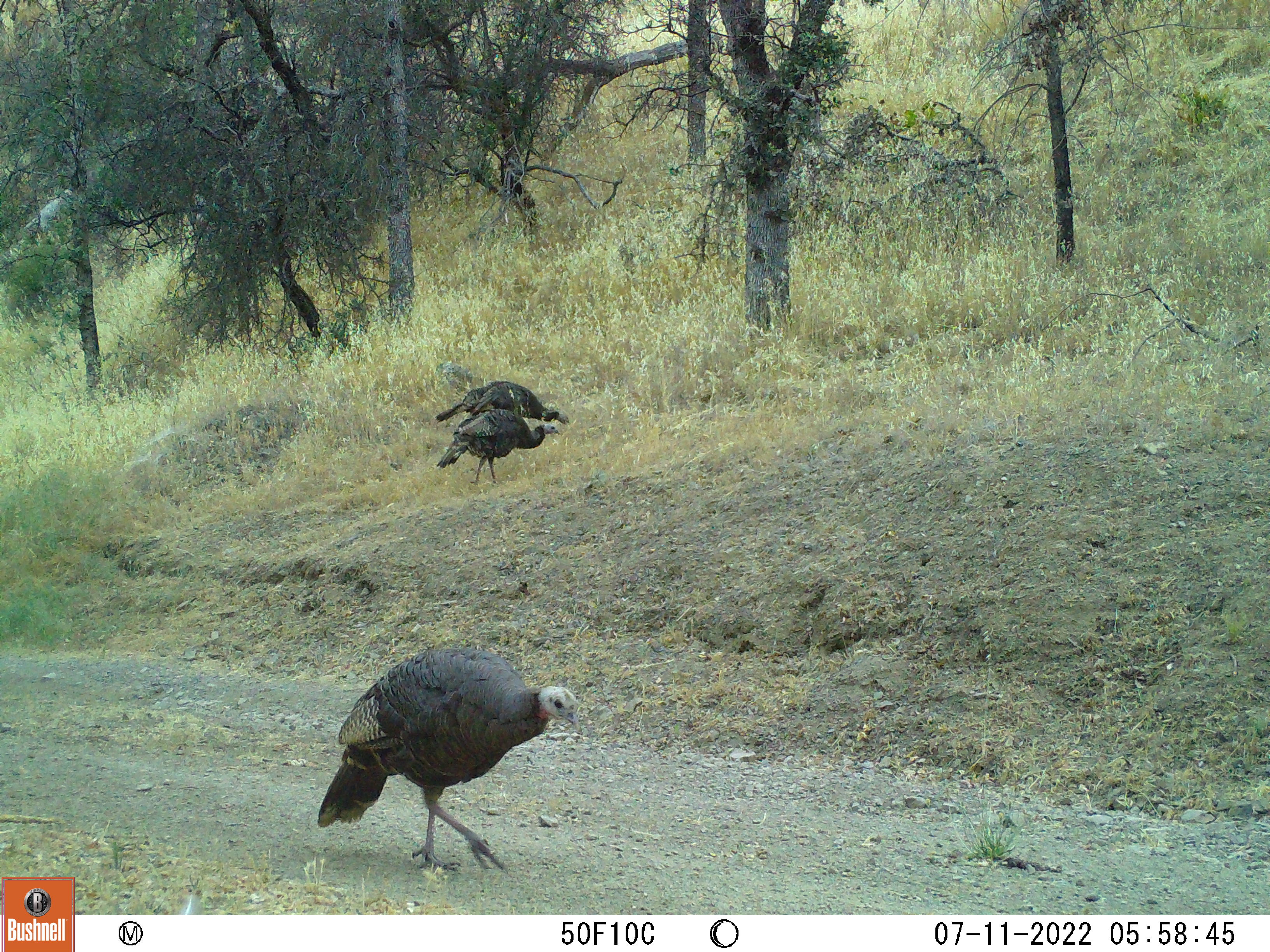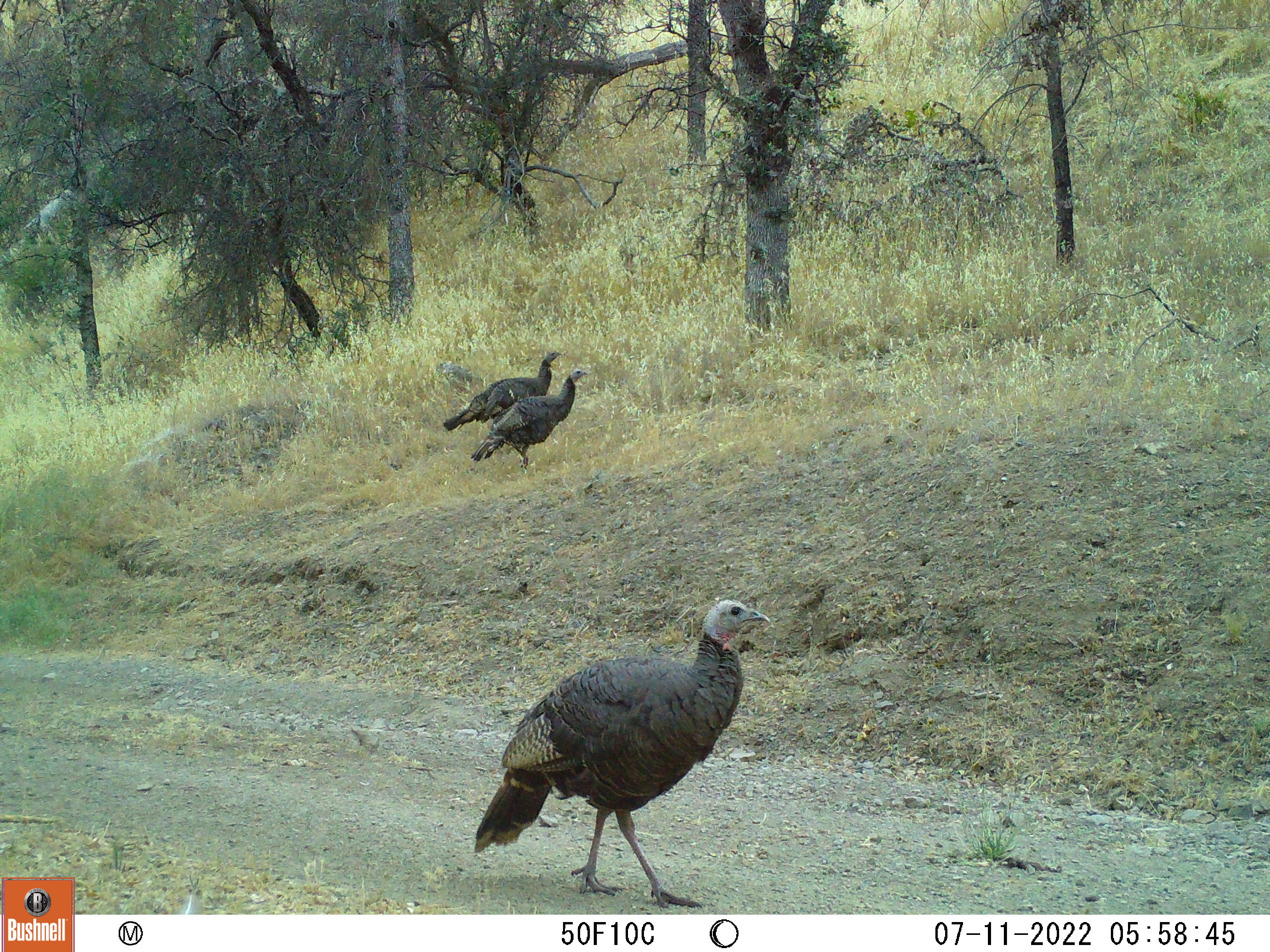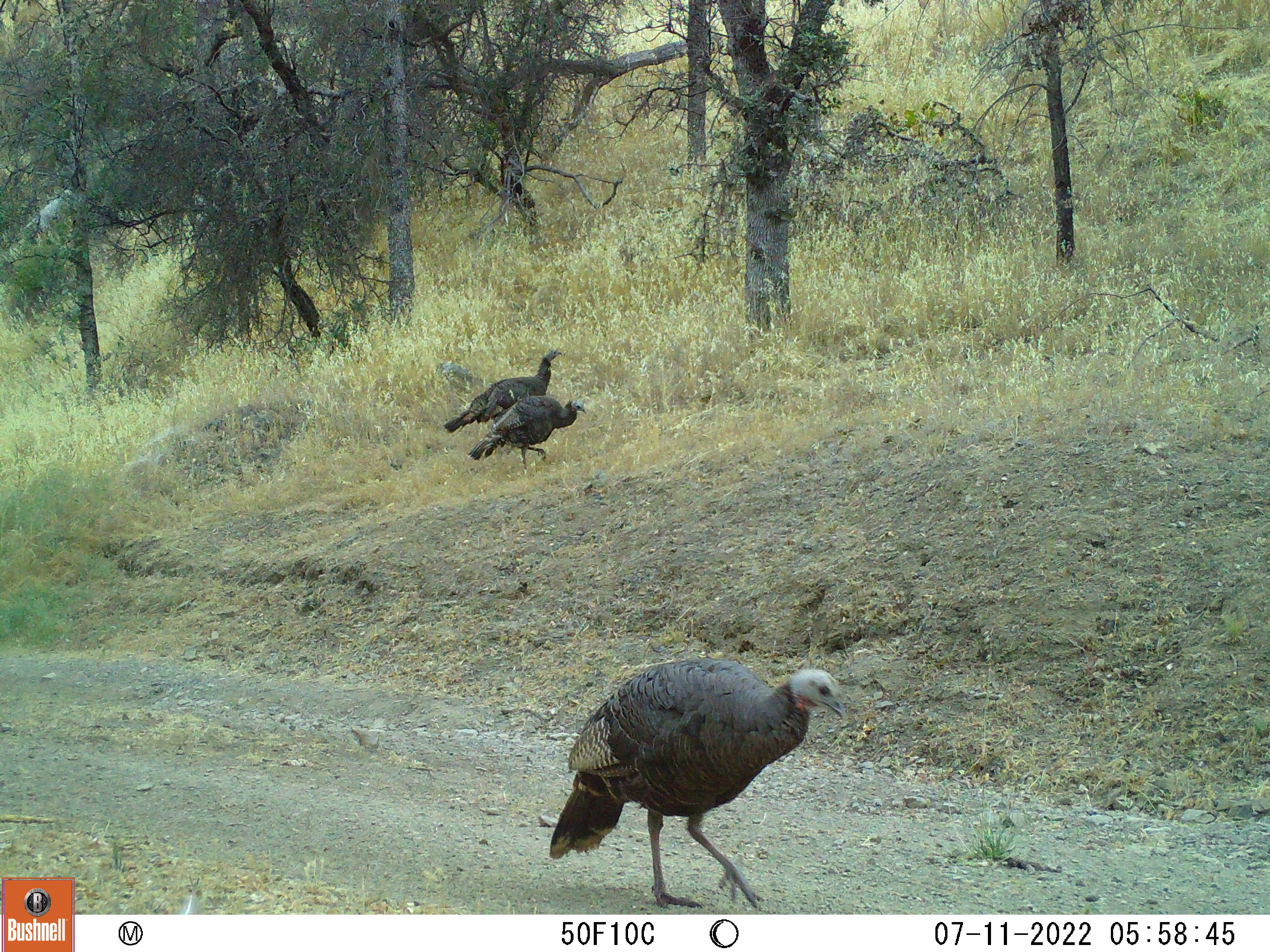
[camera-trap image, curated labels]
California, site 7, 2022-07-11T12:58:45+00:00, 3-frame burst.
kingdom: Animalia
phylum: Chordata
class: Aves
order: Galliformes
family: Phasianidae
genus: Meleagris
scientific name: Meleagris gallopavo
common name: turkey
Turkey (Meleagris gallopavo).